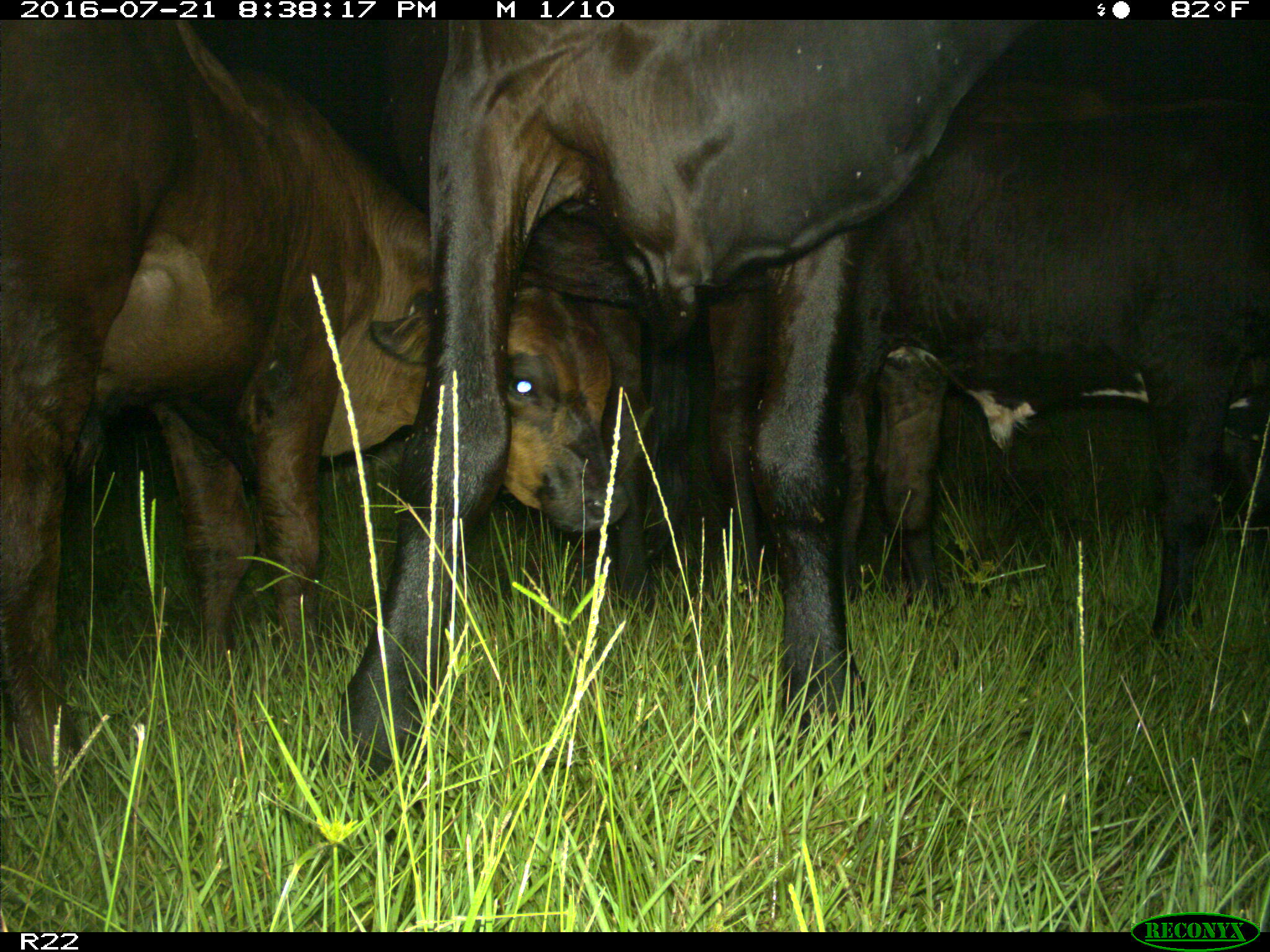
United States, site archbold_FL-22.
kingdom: Animalia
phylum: Chordata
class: Mammalia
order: Artiodactyla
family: Bovidae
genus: Bos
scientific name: Bos taurus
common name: domestic cow